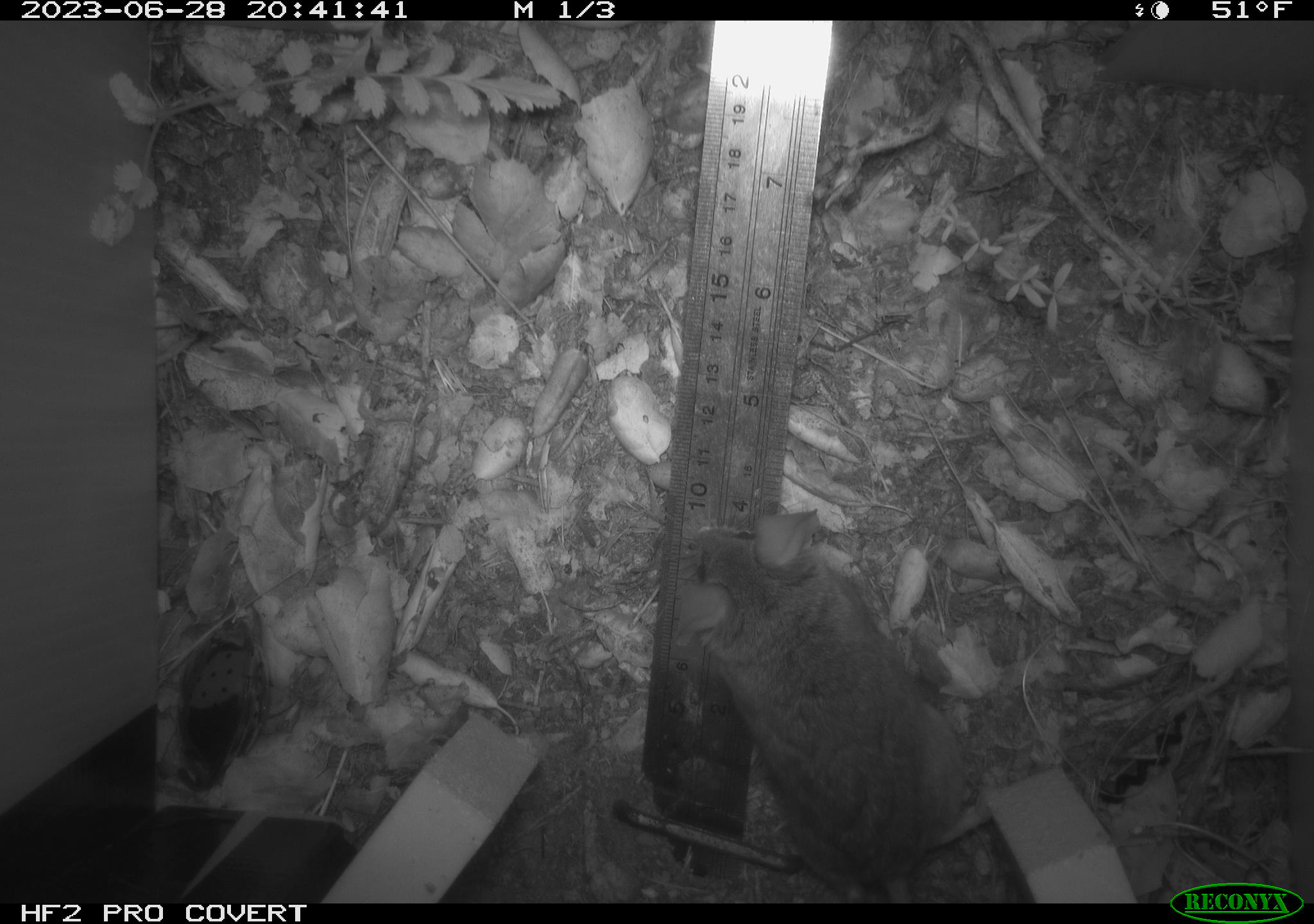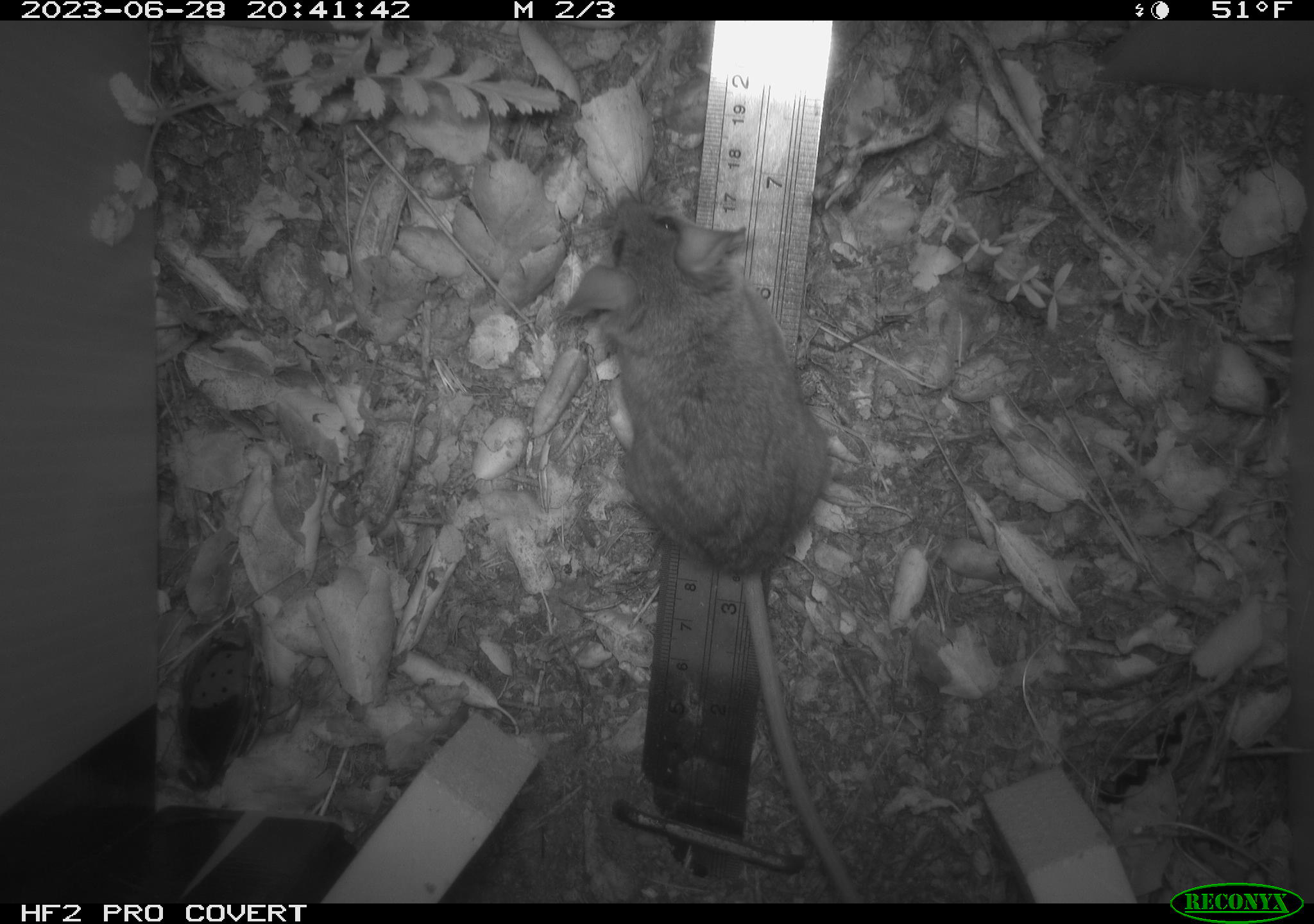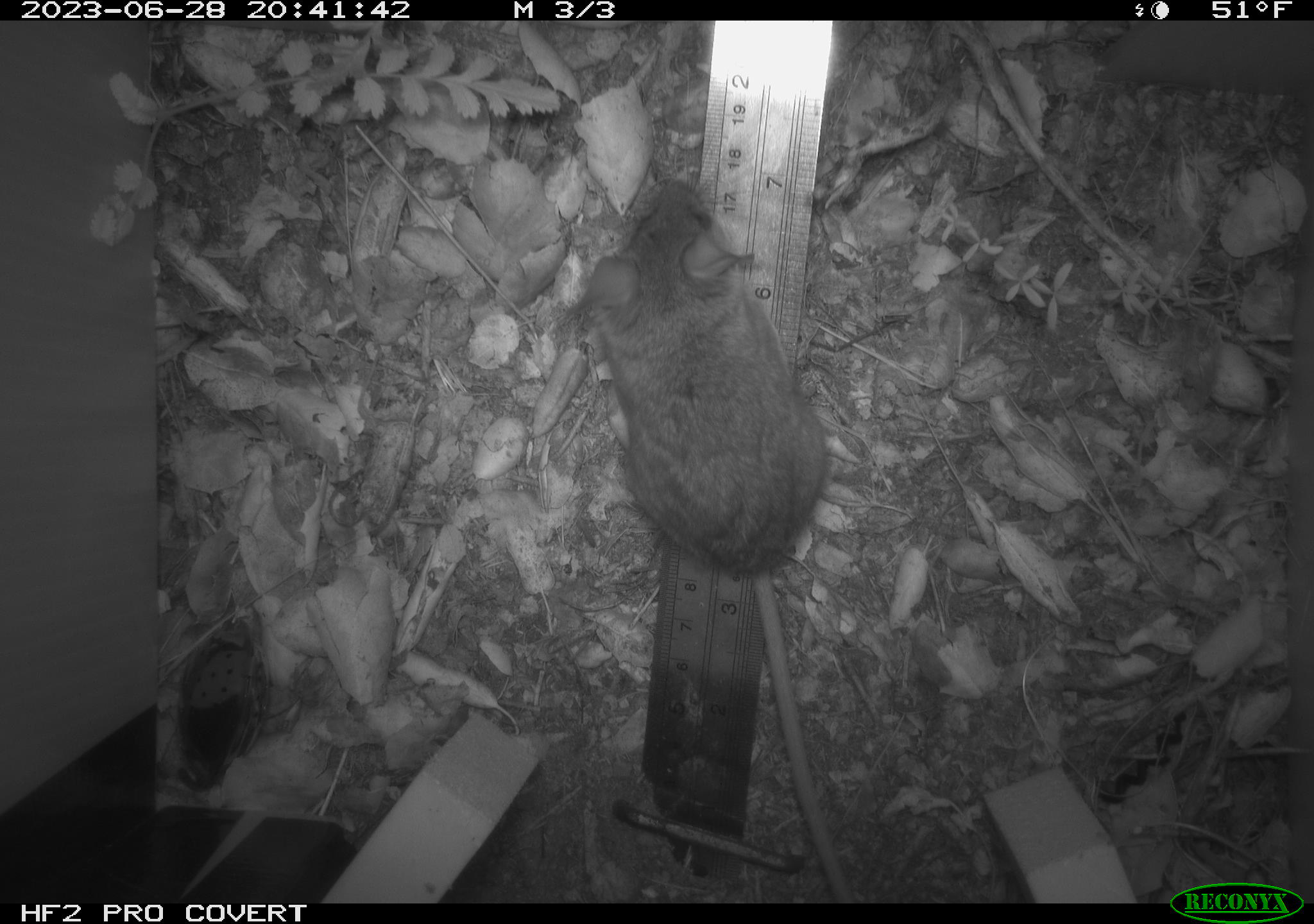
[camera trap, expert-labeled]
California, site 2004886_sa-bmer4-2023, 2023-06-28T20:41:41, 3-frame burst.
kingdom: Animalia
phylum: Chordata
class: Mammalia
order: Rodentia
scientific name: Rodentia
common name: mouse species